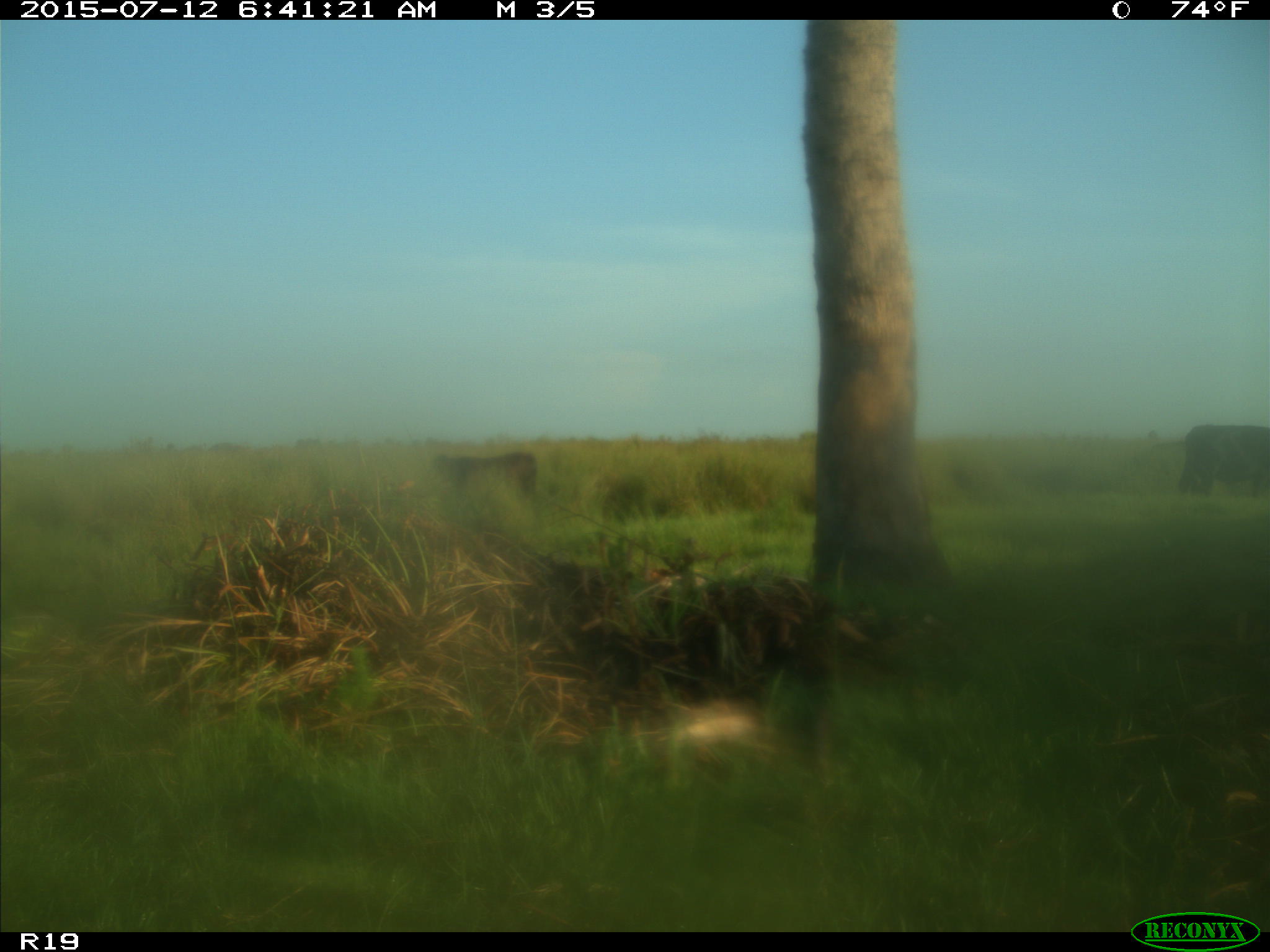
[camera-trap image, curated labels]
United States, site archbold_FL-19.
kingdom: Animalia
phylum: Chordata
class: Mammalia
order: Artiodactyla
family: Bovidae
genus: Bos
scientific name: Bos taurus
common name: domestic cow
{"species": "Bos taurus (domestic cow)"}